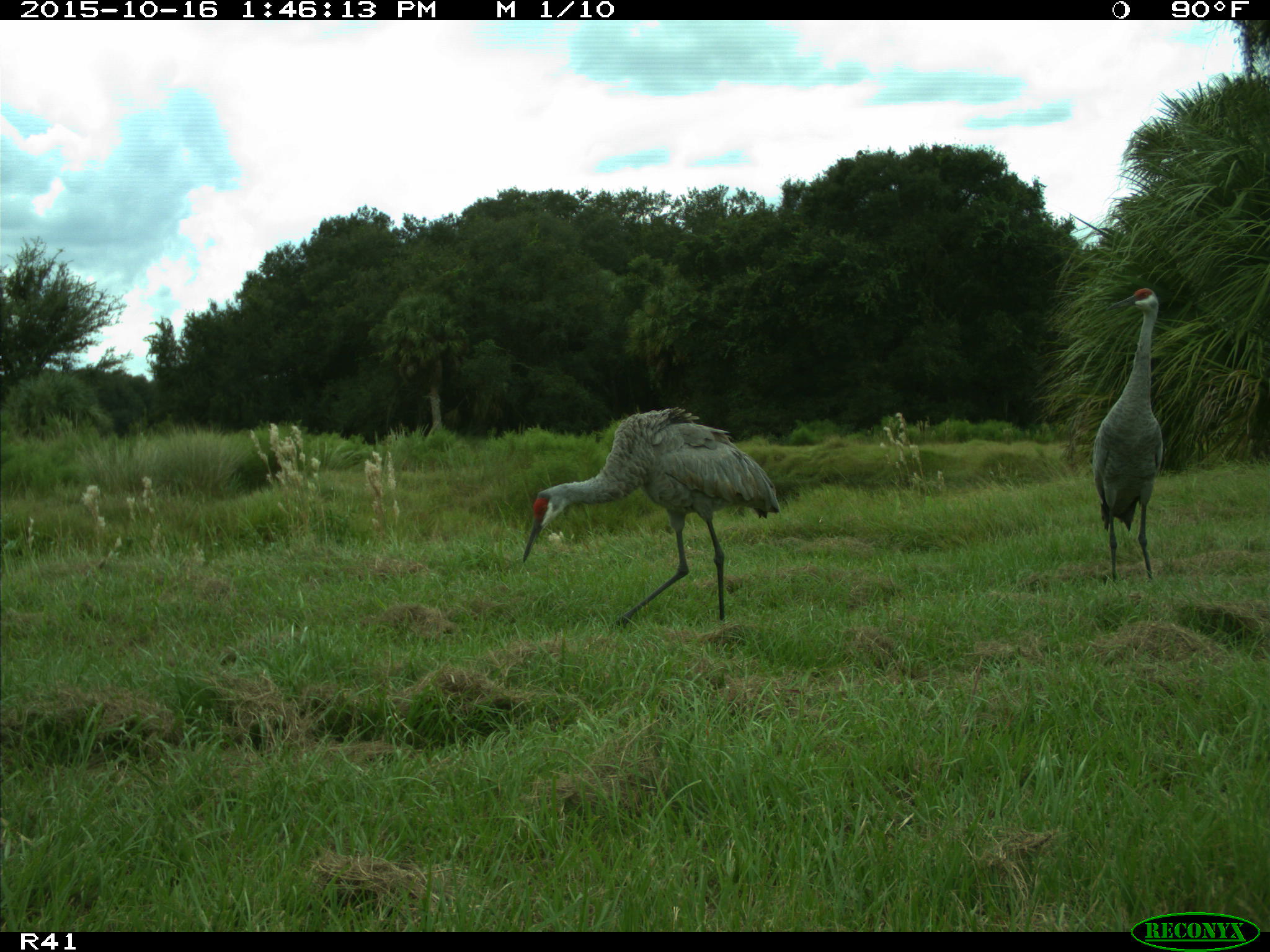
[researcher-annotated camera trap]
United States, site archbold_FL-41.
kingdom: Animalia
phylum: Chordata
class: Aves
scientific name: Aves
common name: birds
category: unidentified bird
Unidentified bird (birds) (Aves).